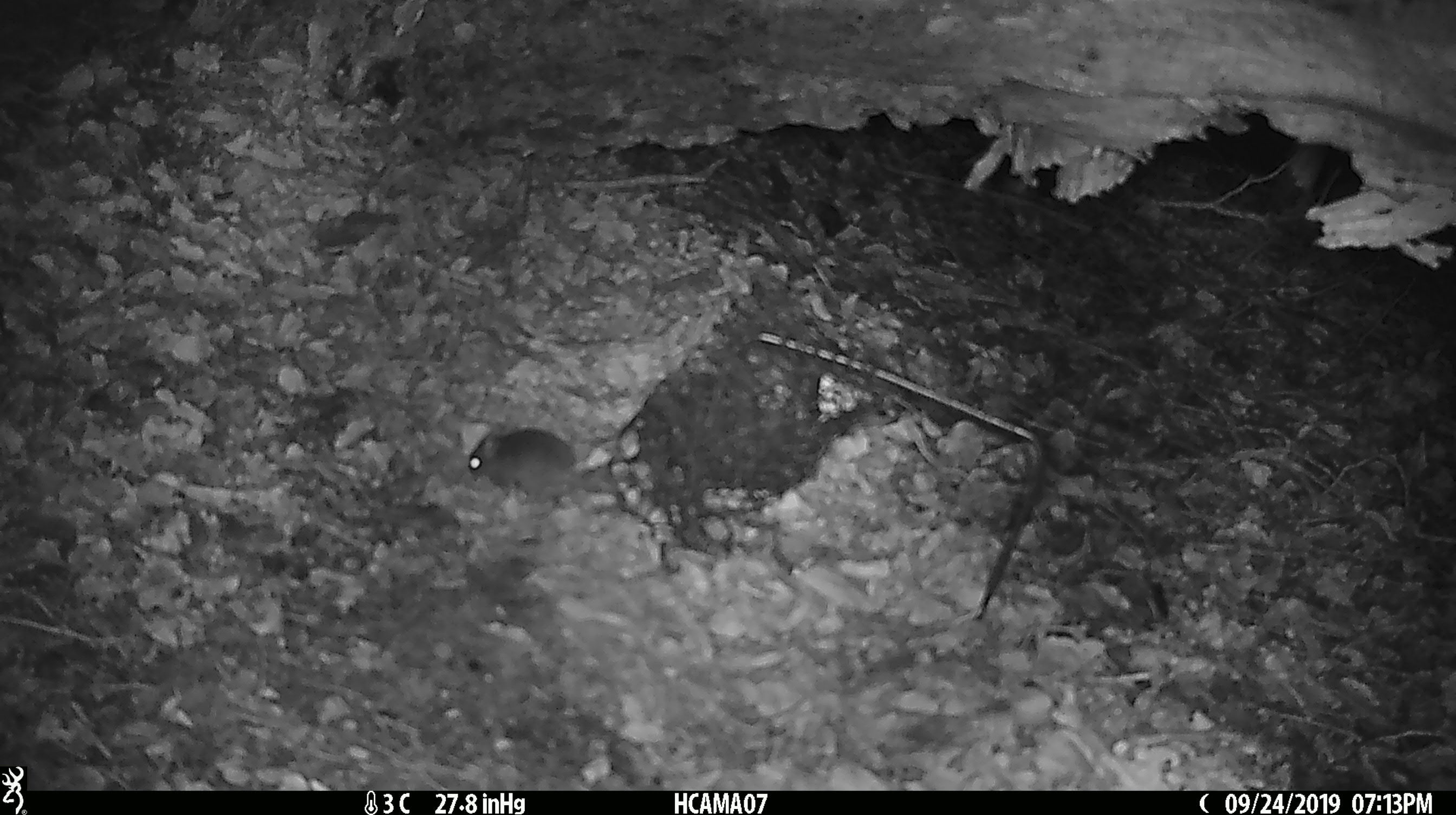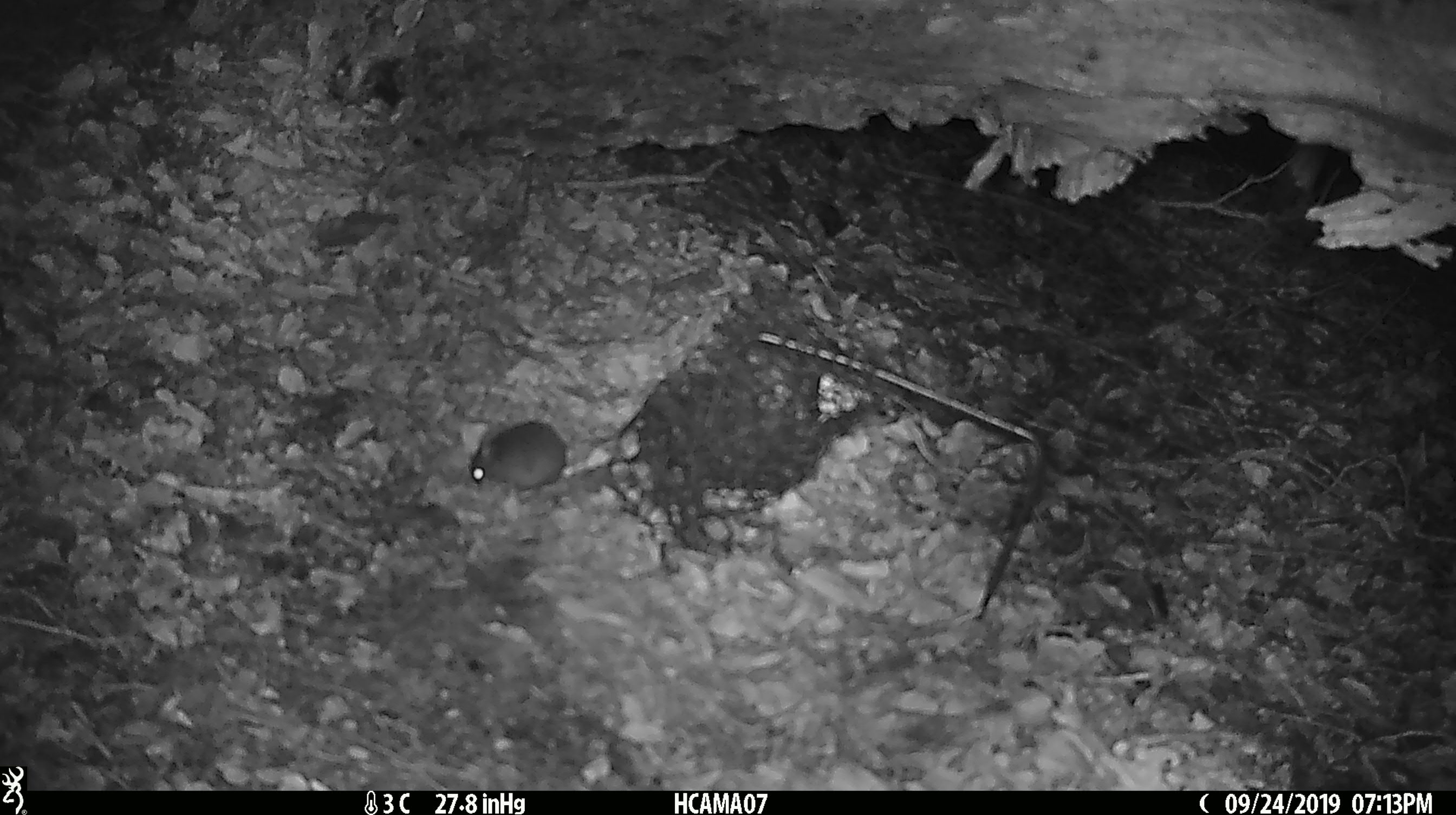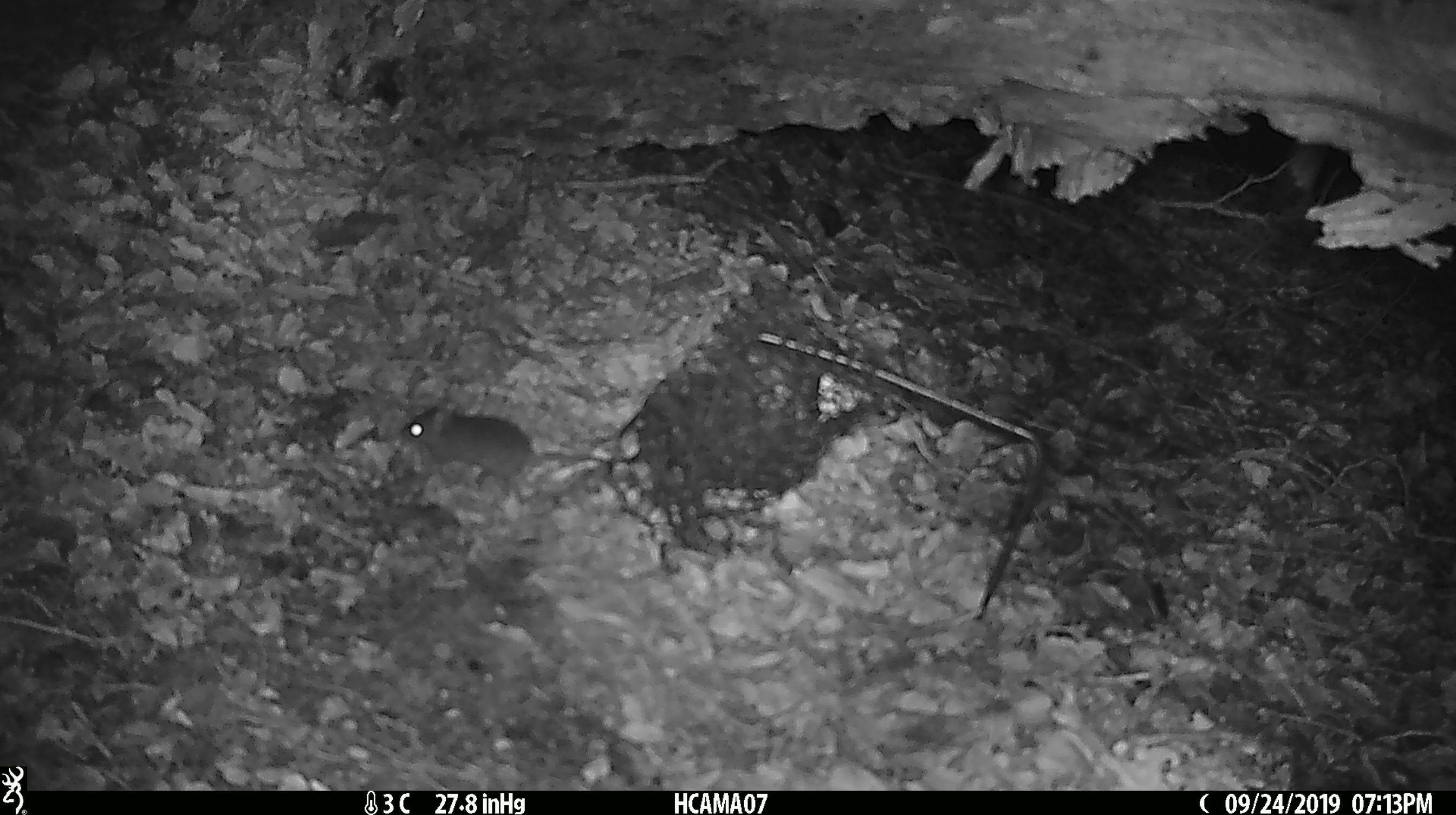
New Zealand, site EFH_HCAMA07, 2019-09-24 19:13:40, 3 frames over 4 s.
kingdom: Animalia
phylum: Chordata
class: Mammalia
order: Rodentia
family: Muridae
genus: Mus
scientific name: Mus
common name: mouse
Mouse (Mus).